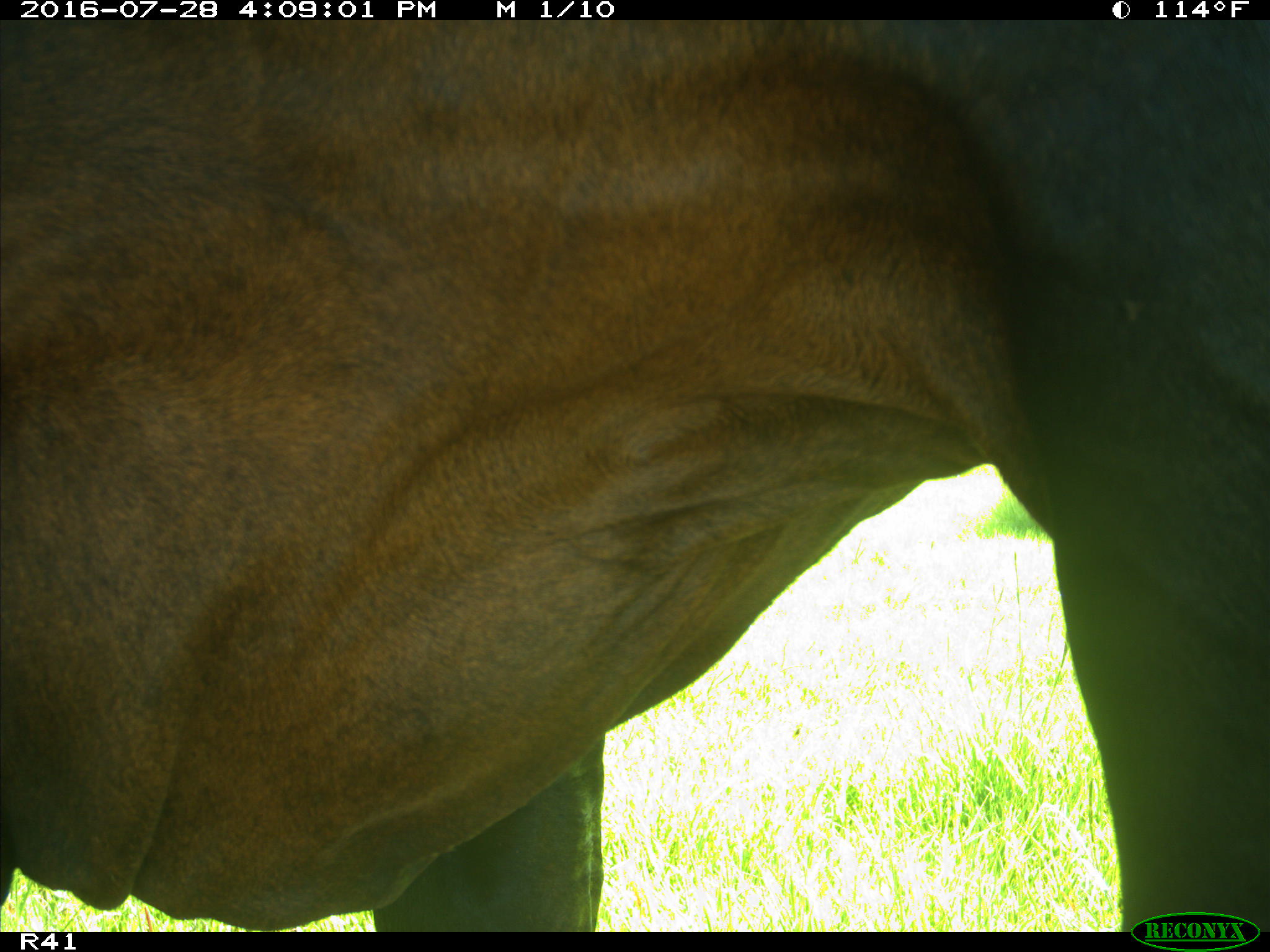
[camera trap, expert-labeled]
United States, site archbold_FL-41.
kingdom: Animalia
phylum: Chordata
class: Mammalia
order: Artiodactyla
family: Bovidae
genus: Bos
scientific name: Bos taurus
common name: domestic cow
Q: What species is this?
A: Bos taurus (domestic cow).